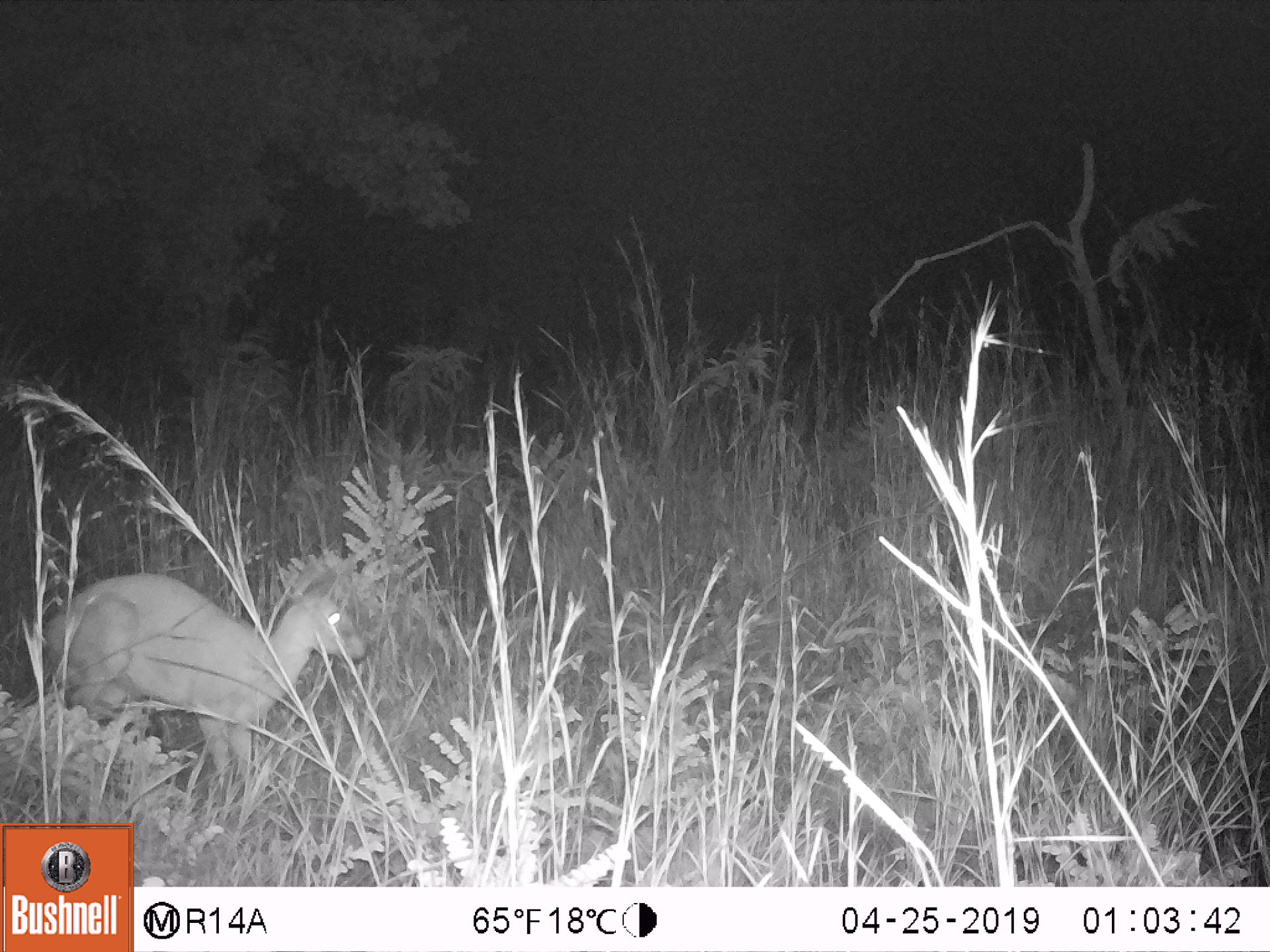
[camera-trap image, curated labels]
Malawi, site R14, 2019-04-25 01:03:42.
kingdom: Animalia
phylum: Chordata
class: Mammalia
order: Artiodactyla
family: Bovidae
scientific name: Antilopinae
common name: small antelope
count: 1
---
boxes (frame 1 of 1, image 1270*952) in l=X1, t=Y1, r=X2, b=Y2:
small antelope: l=35, t=551, r=379, b=805